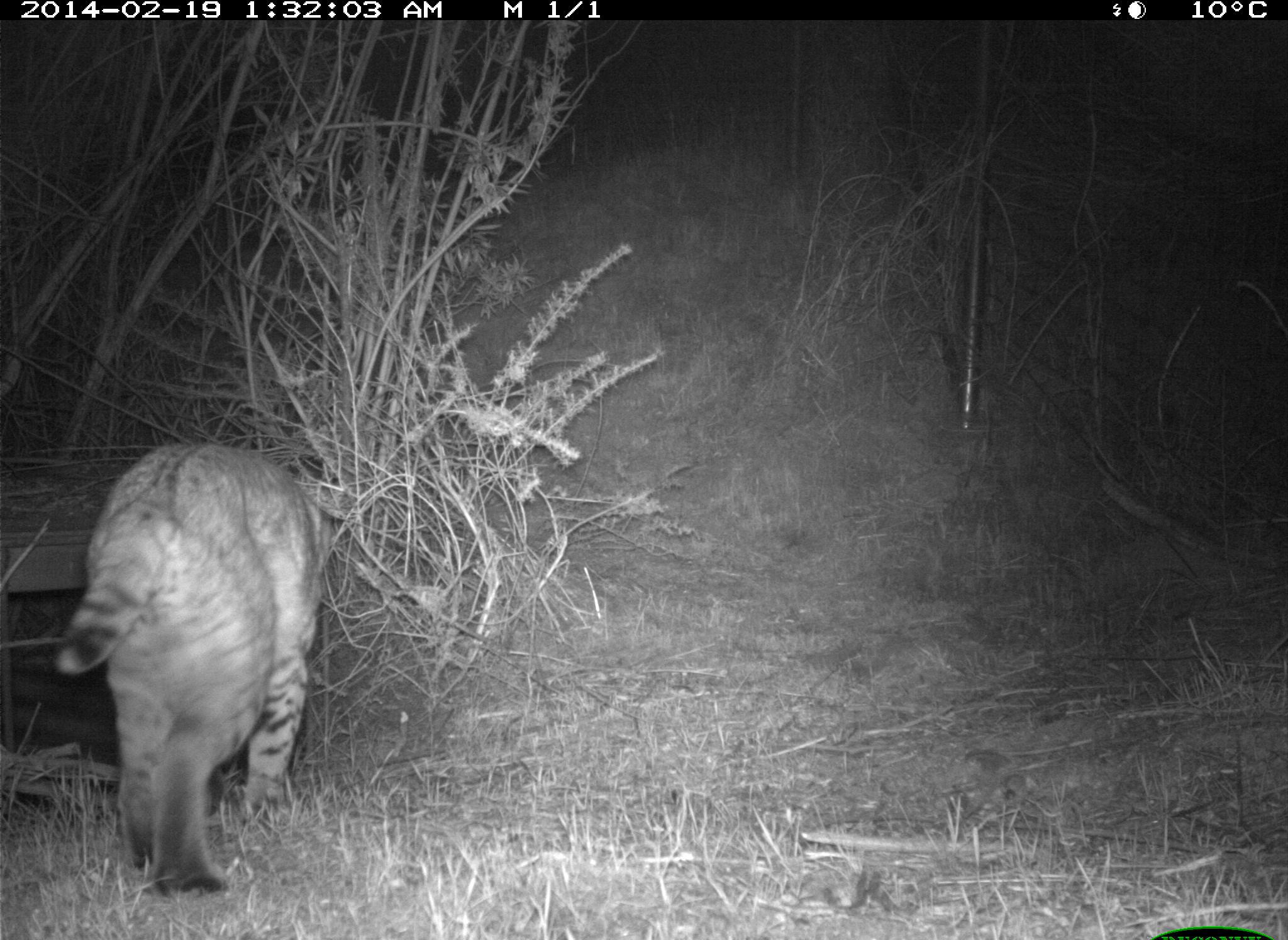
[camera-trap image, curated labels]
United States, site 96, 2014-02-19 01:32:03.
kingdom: Animalia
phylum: Chordata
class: Mammalia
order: Carnivora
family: Felidae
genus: Lynx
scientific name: Lynx rufus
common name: bobcat